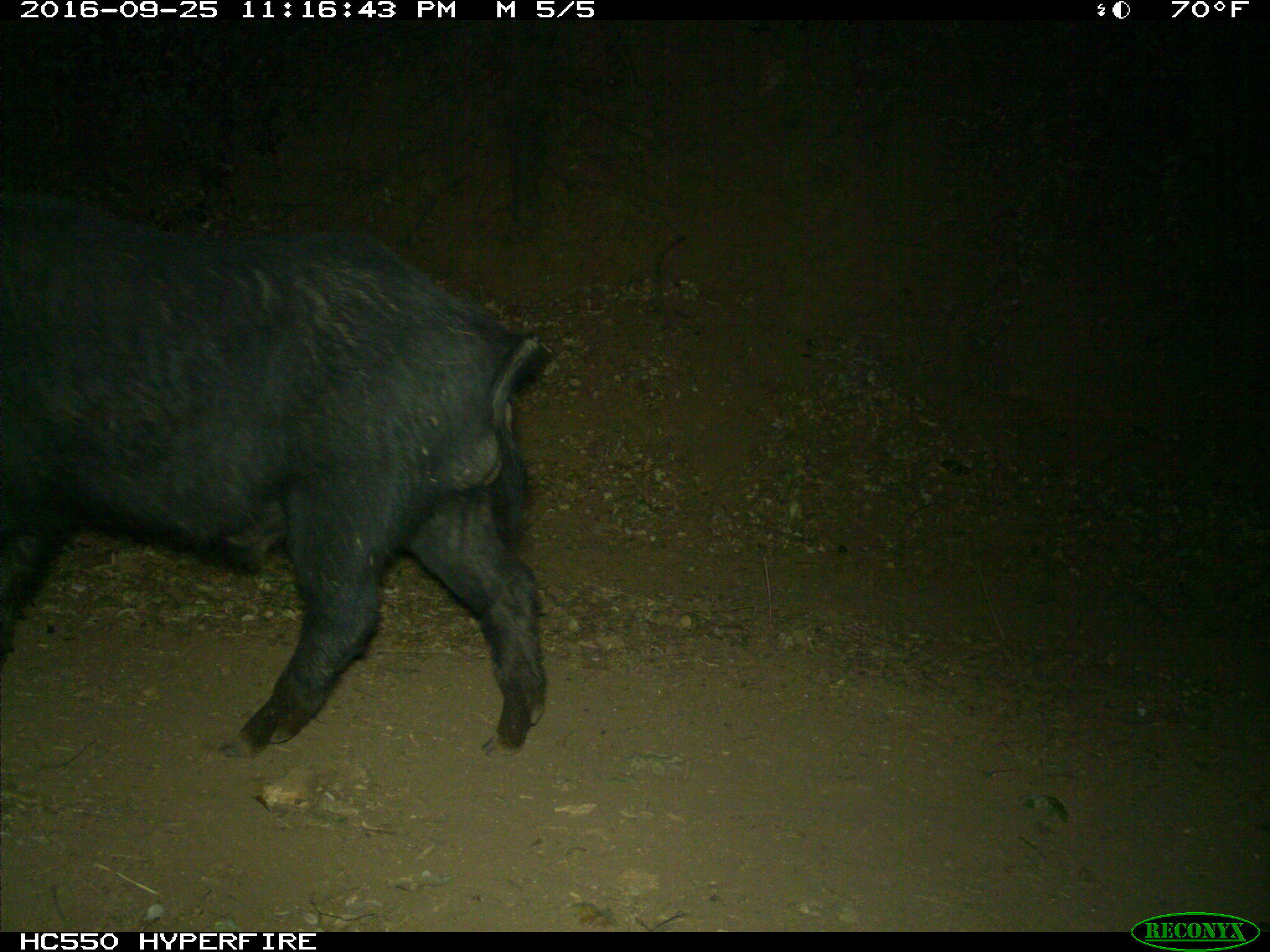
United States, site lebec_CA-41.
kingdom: Animalia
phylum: Chordata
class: Mammalia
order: Artiodactyla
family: Suidae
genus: Sus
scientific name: Sus scrofa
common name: wild boar